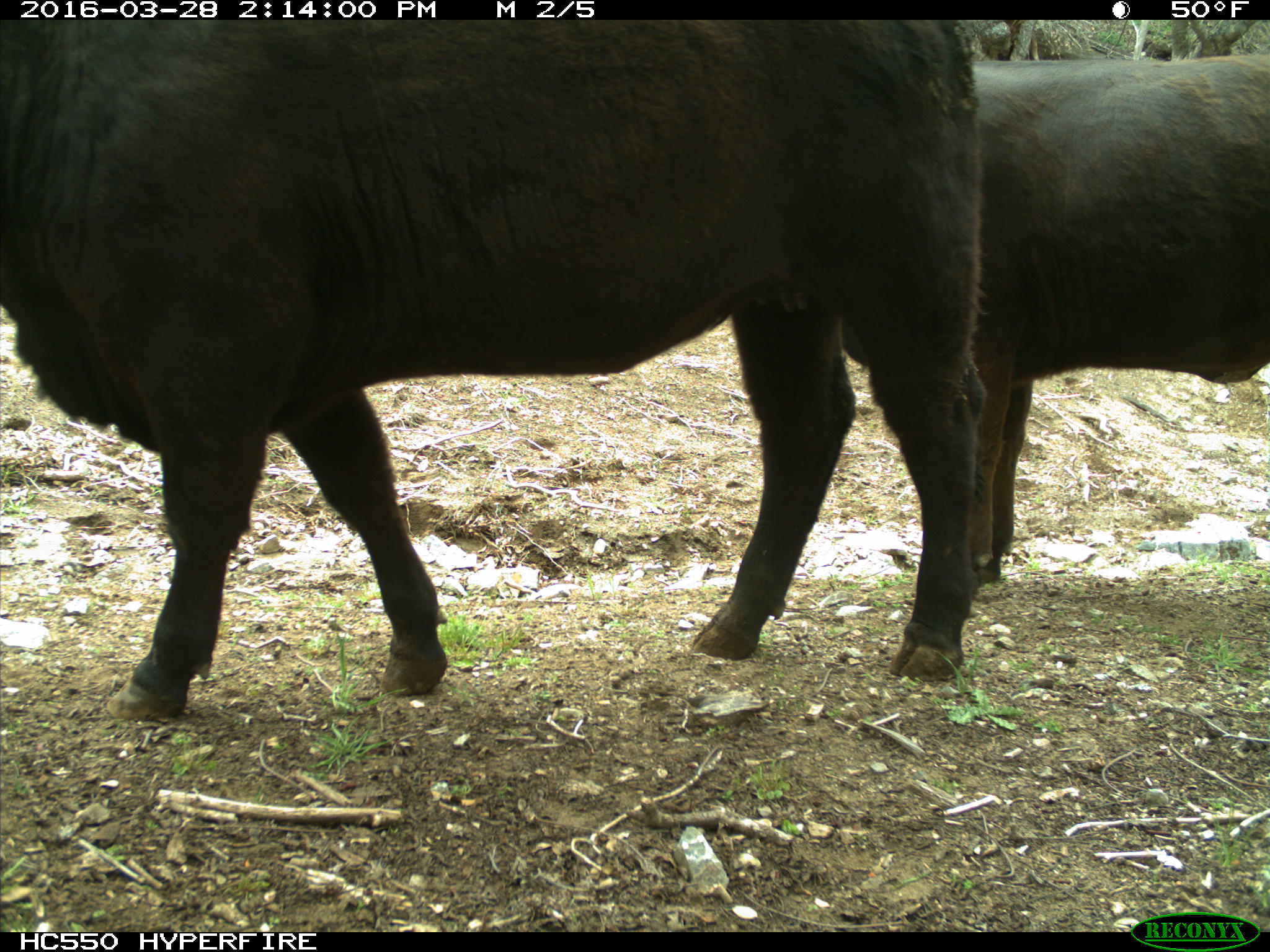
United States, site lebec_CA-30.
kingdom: Animalia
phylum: Chordata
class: Mammalia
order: Artiodactyla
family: Bovidae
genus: Bos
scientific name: Bos taurus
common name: domestic cow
Bos taurus (domestic cow).